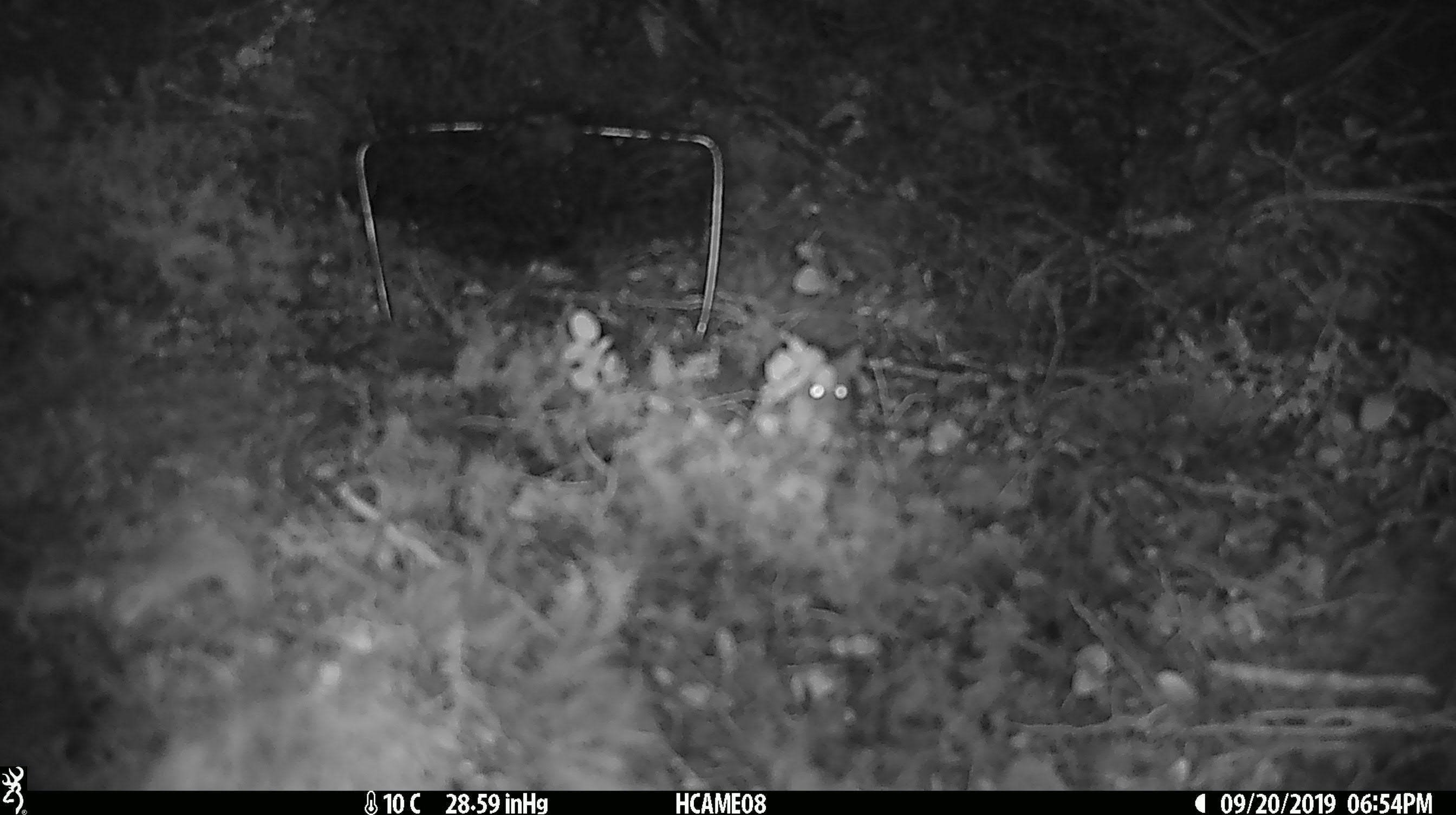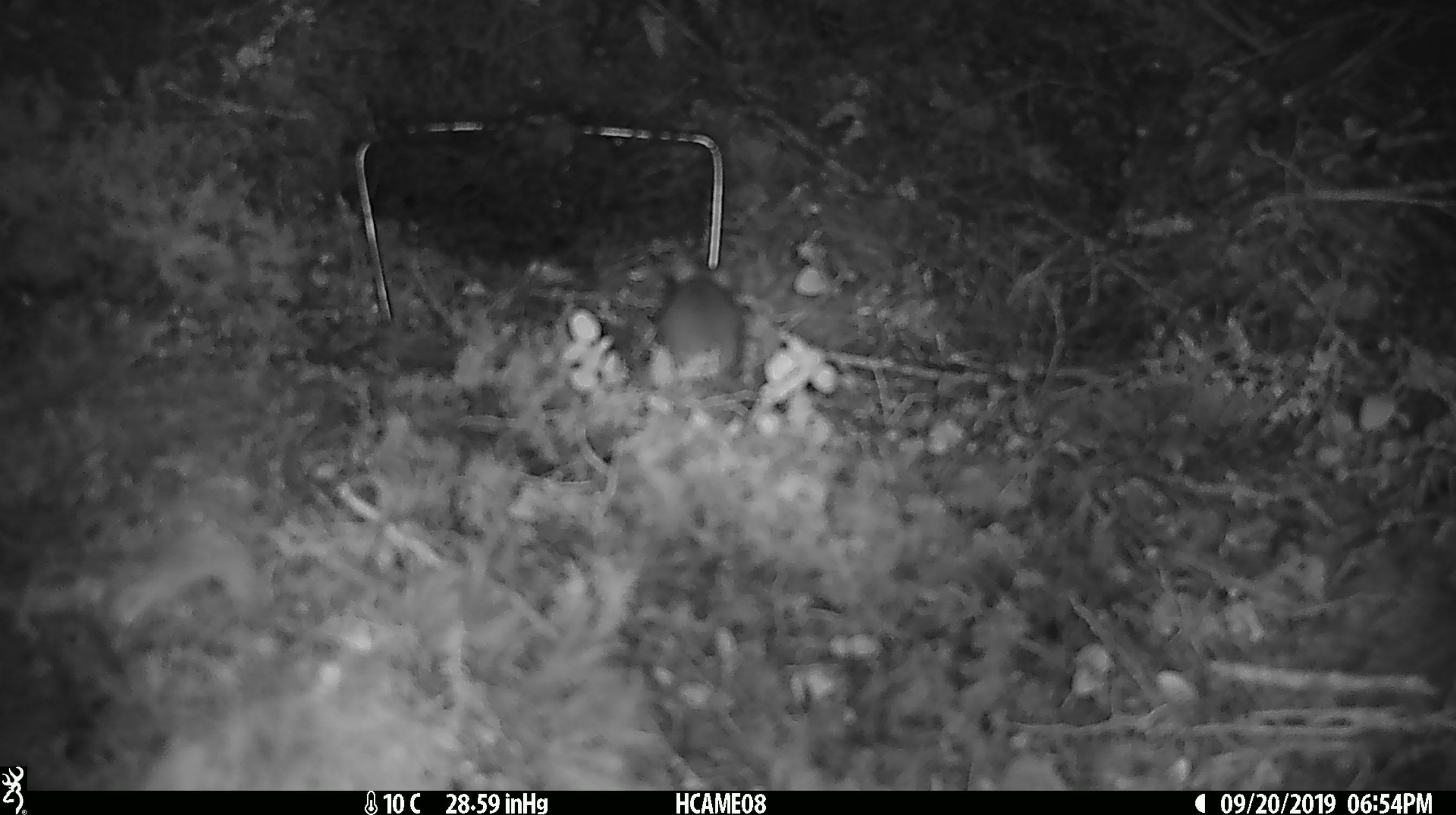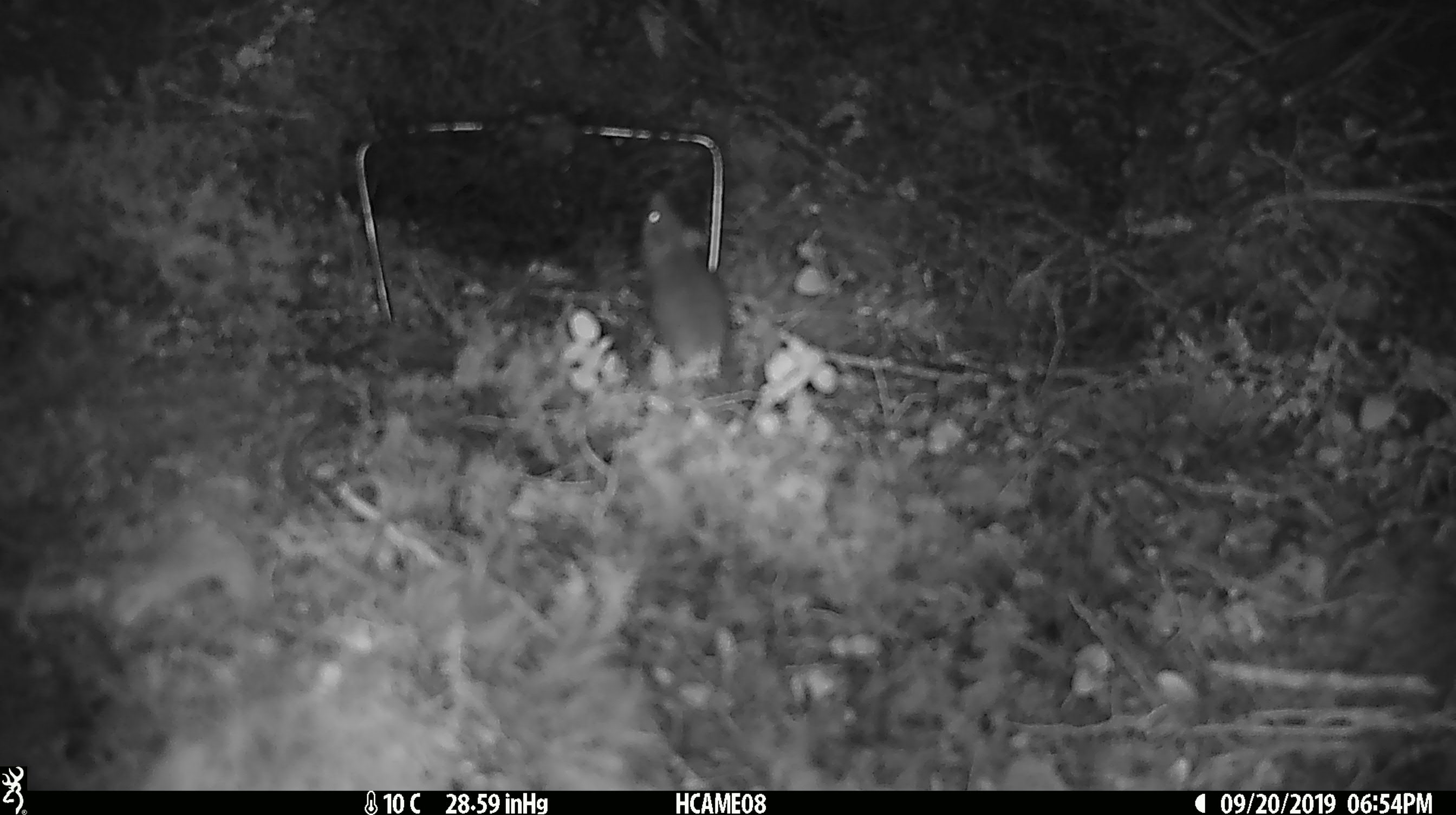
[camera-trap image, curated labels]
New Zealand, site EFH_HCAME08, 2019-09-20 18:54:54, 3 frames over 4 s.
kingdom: Animalia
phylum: Chordata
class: Mammalia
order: Rodentia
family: Muridae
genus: Mus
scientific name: Mus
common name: mouse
Mouse (Mus).